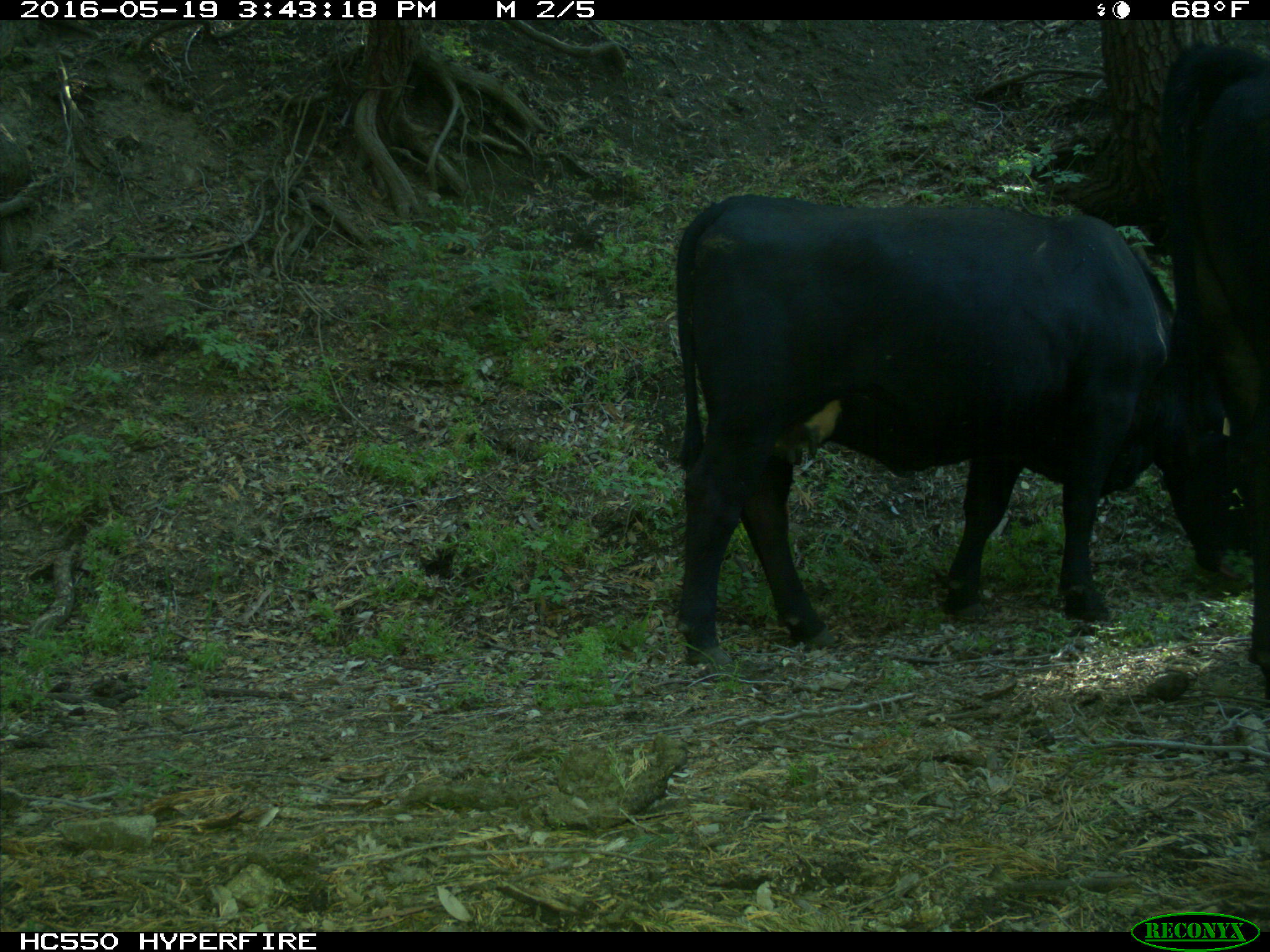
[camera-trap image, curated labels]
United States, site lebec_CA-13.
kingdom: Animalia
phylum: Chordata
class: Mammalia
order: Artiodactyla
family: Bovidae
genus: Bos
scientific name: Bos taurus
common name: domestic cow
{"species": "Bos taurus (domestic cow)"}